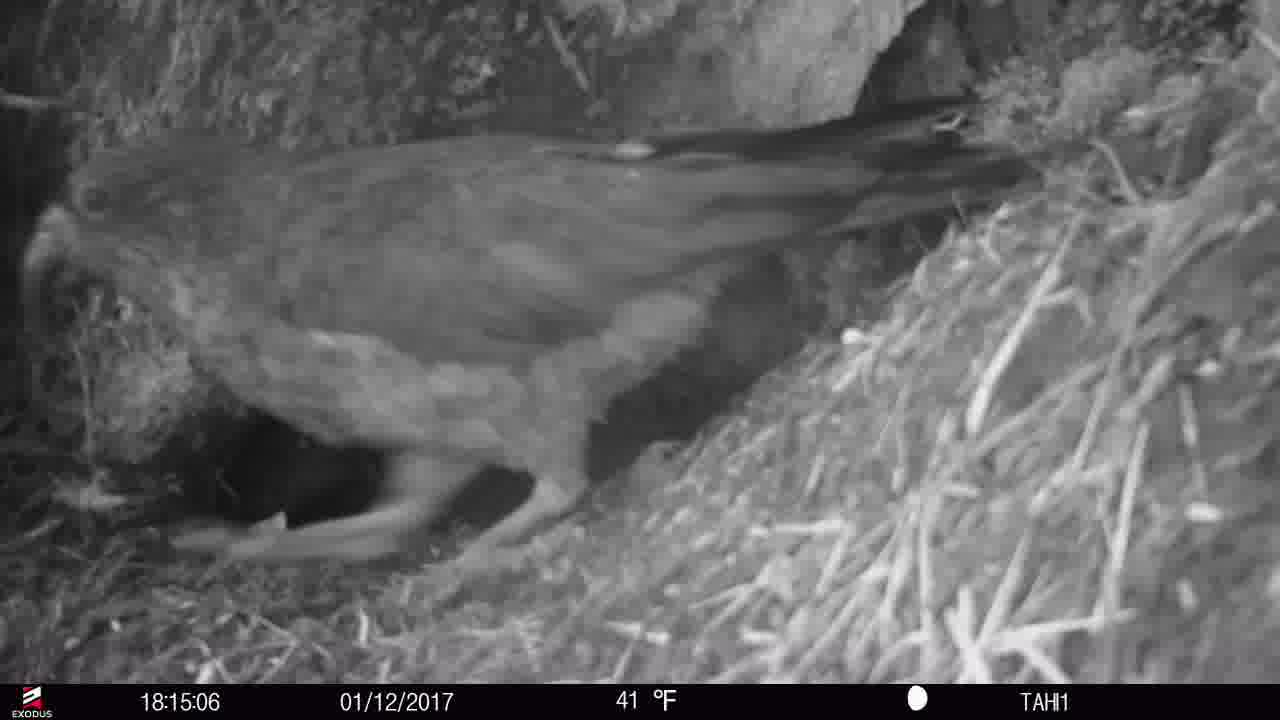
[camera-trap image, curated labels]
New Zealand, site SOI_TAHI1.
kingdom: Animalia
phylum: Chordata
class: Aves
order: Psittaciformes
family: Strigopidae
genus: Nestor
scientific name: Nestor notabilis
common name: kea